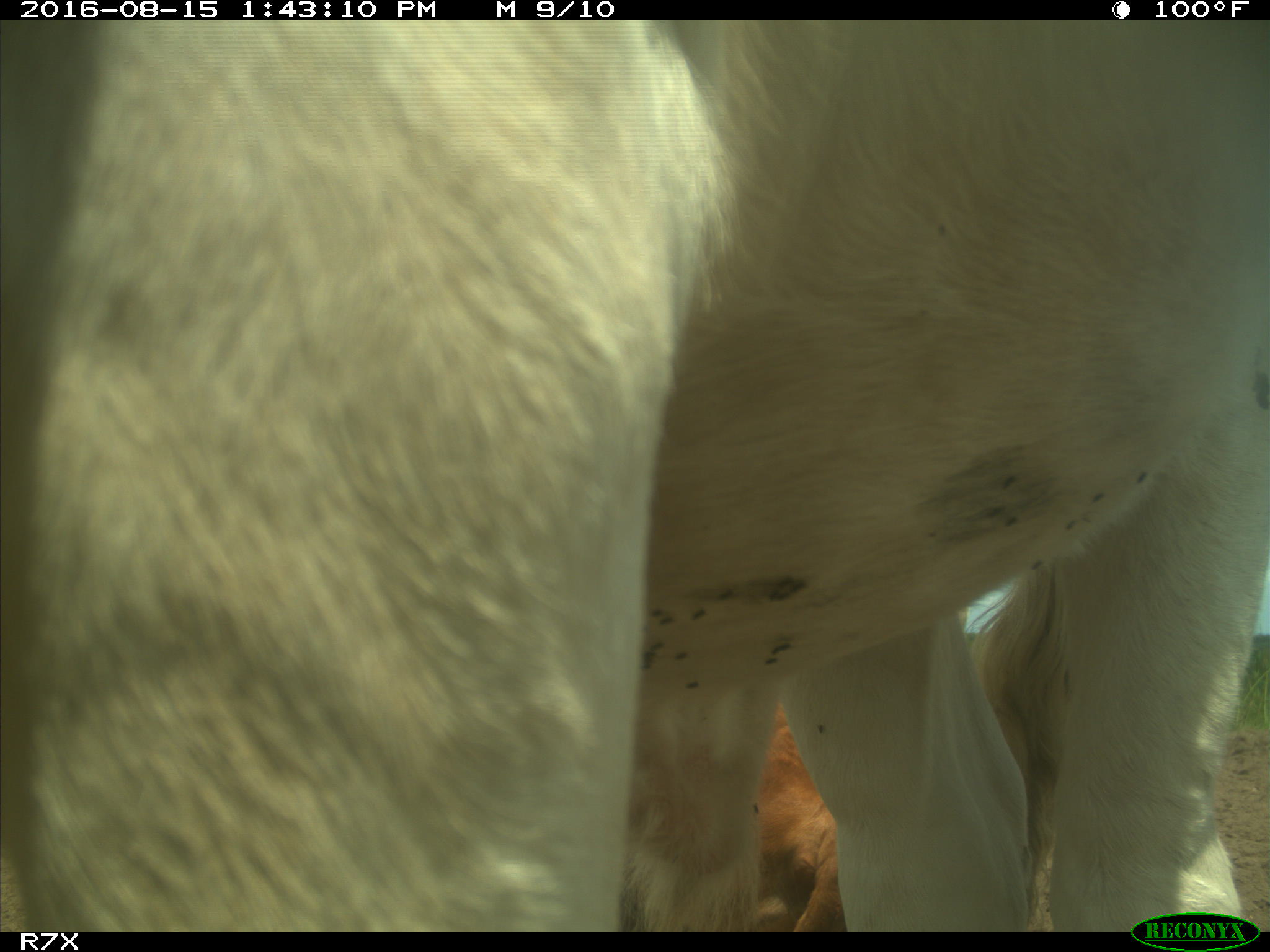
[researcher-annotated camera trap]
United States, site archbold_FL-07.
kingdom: Animalia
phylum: Chordata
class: Mammalia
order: Artiodactyla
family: Bovidae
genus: Bos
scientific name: Bos taurus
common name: domestic cow